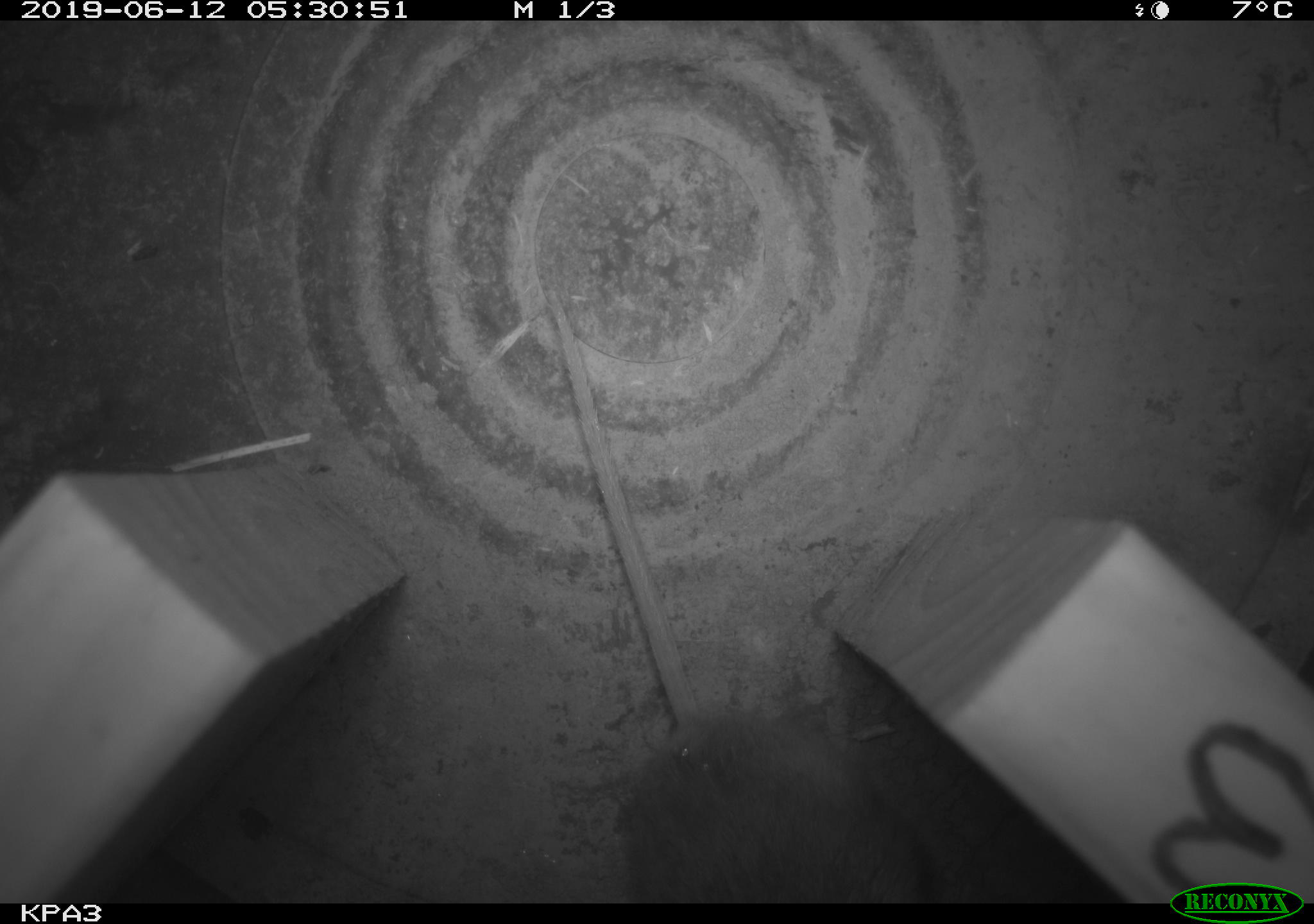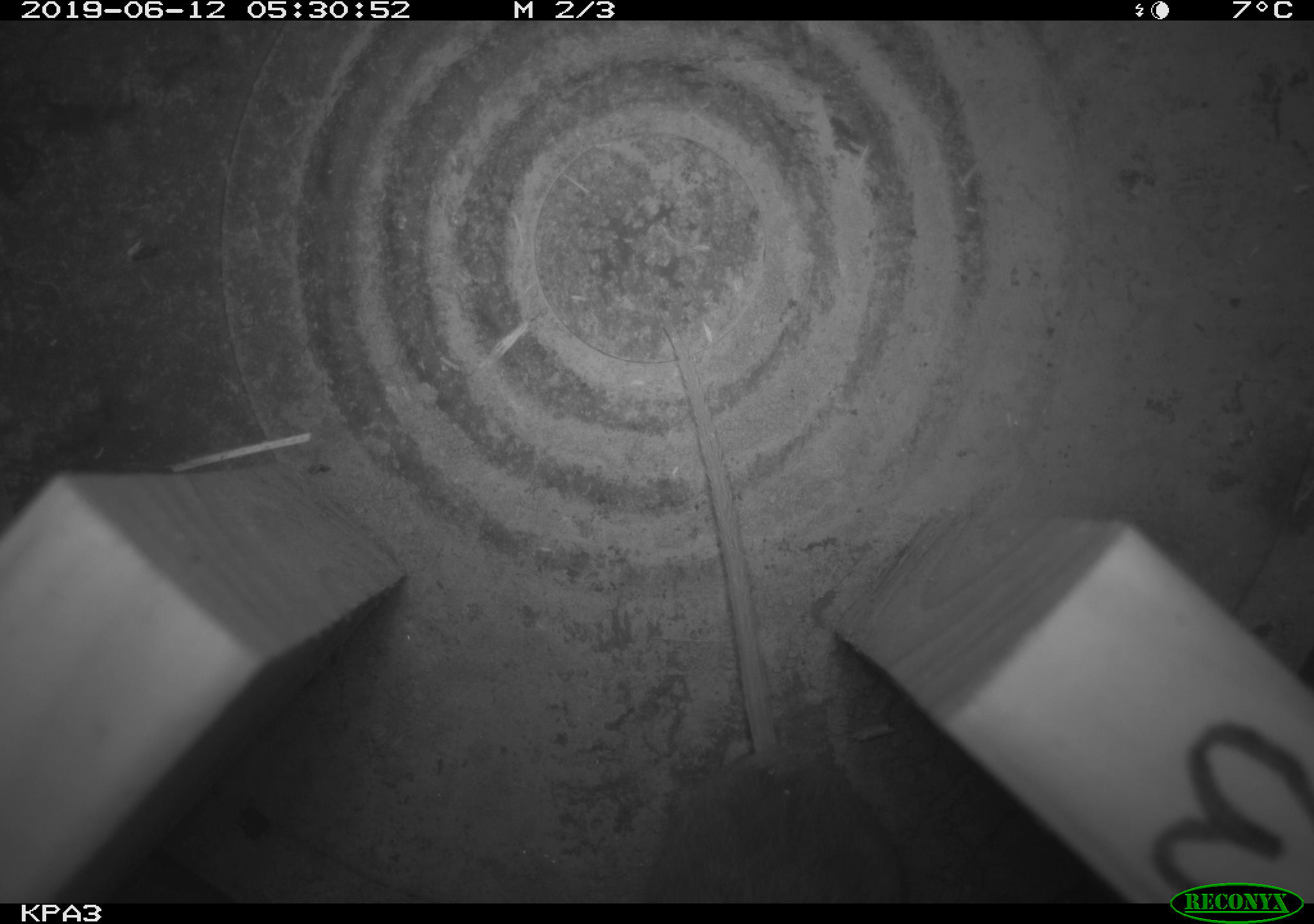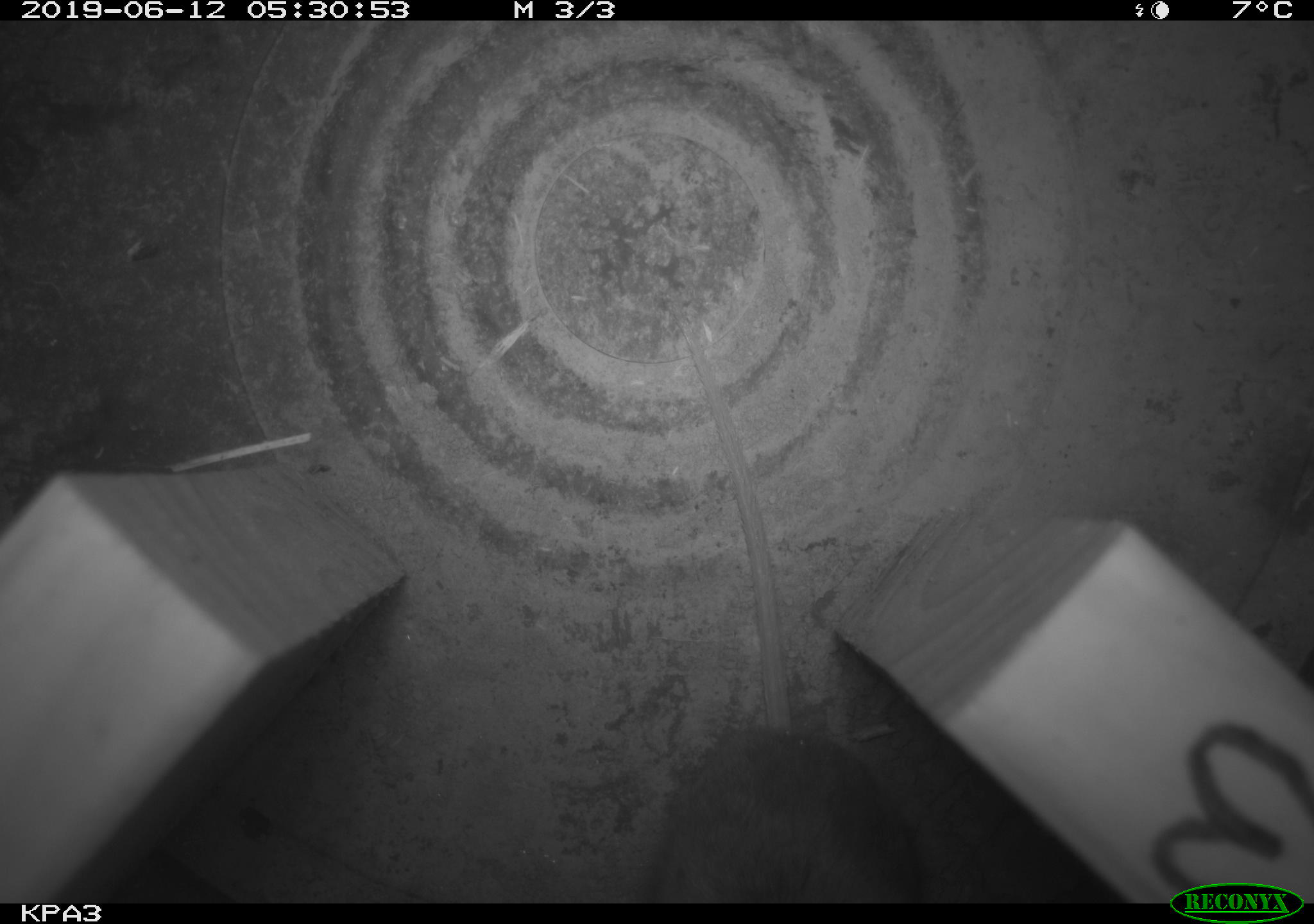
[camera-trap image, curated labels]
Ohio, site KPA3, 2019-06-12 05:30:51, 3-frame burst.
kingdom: Animalia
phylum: Chordata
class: Mammalia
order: Rodentia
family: Cricetidae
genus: Peromyscus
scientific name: Peromyscus leucopus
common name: white-footed mouse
White-footed mouse (Peromyscus leucopus).